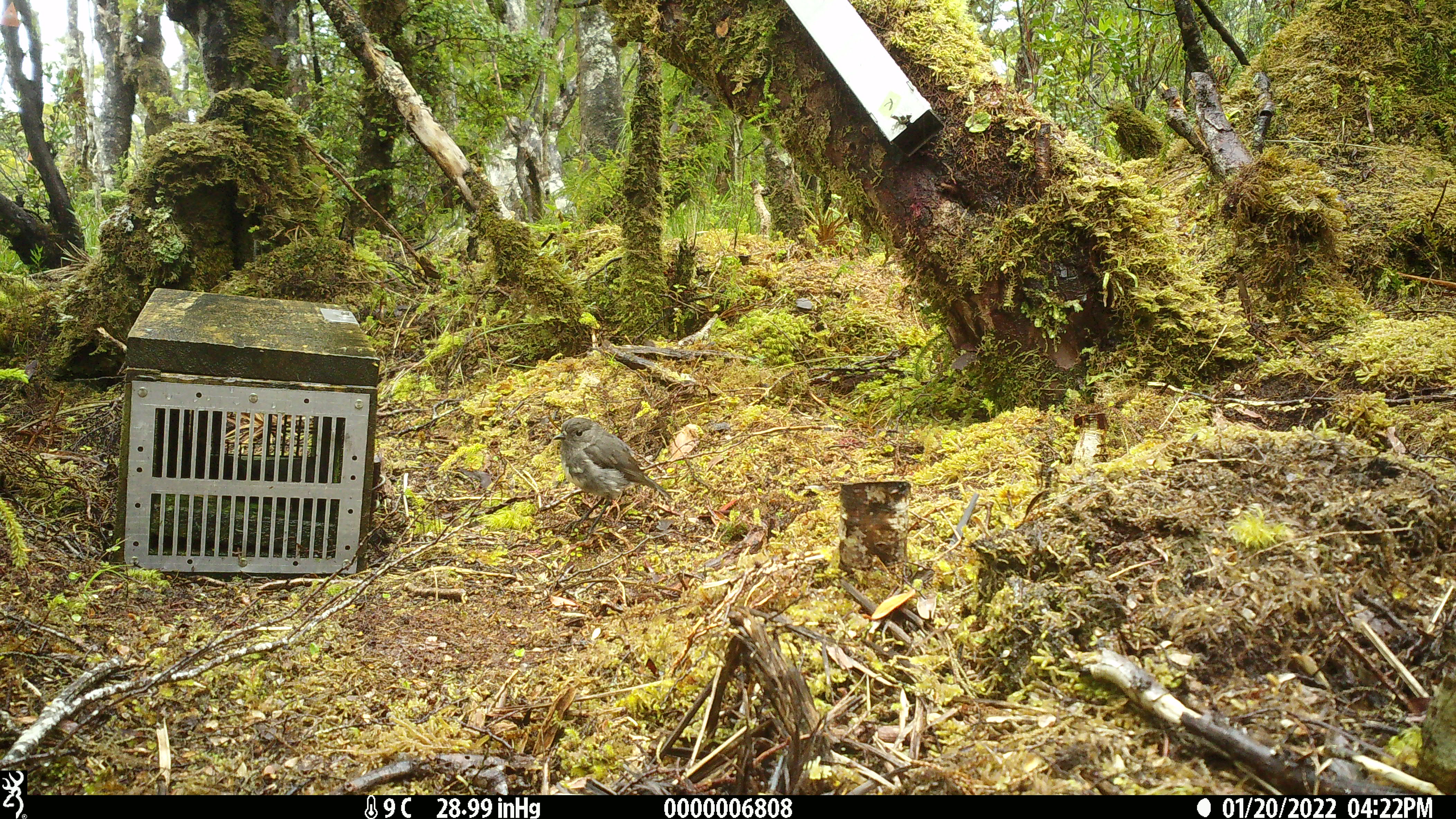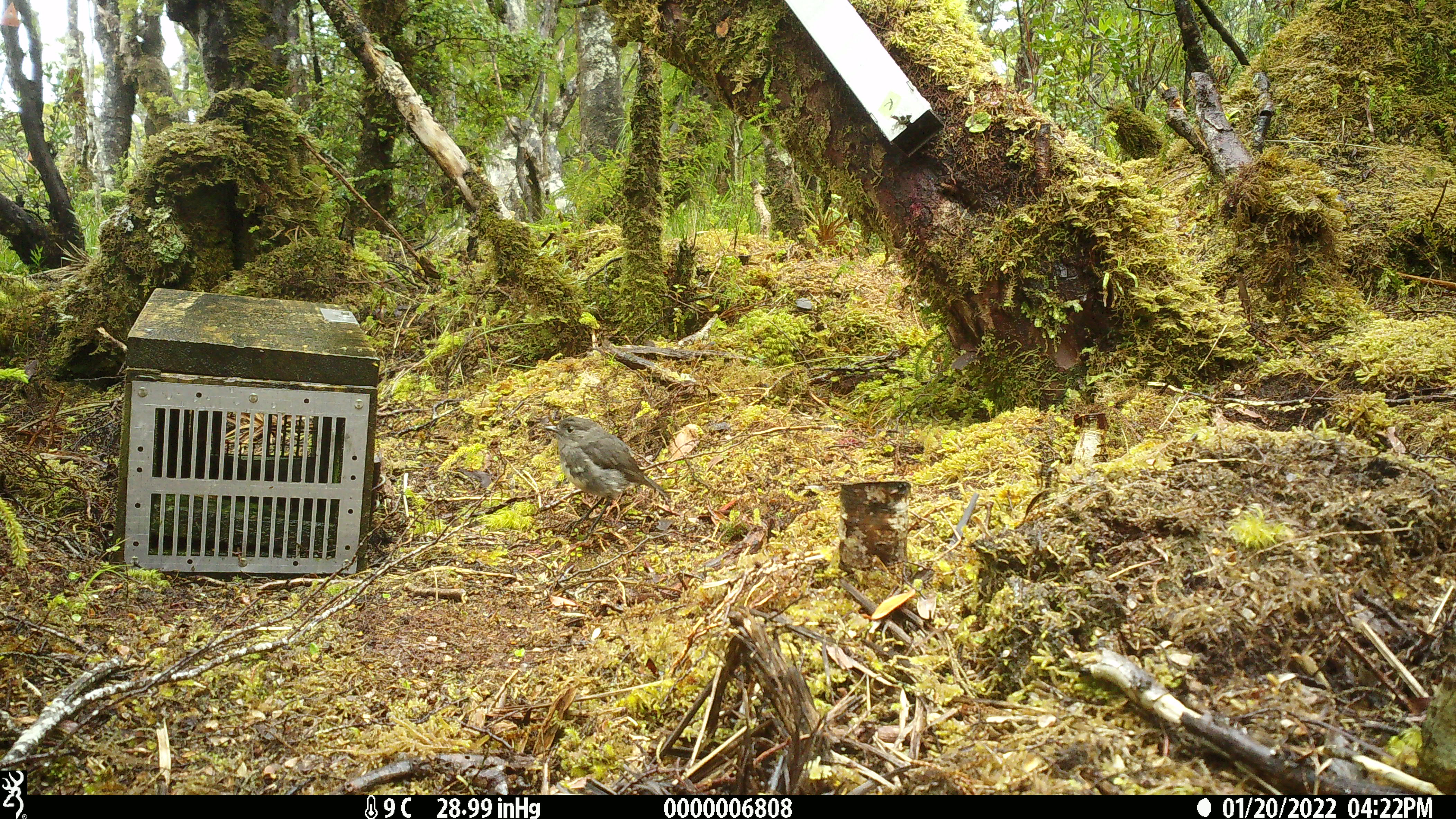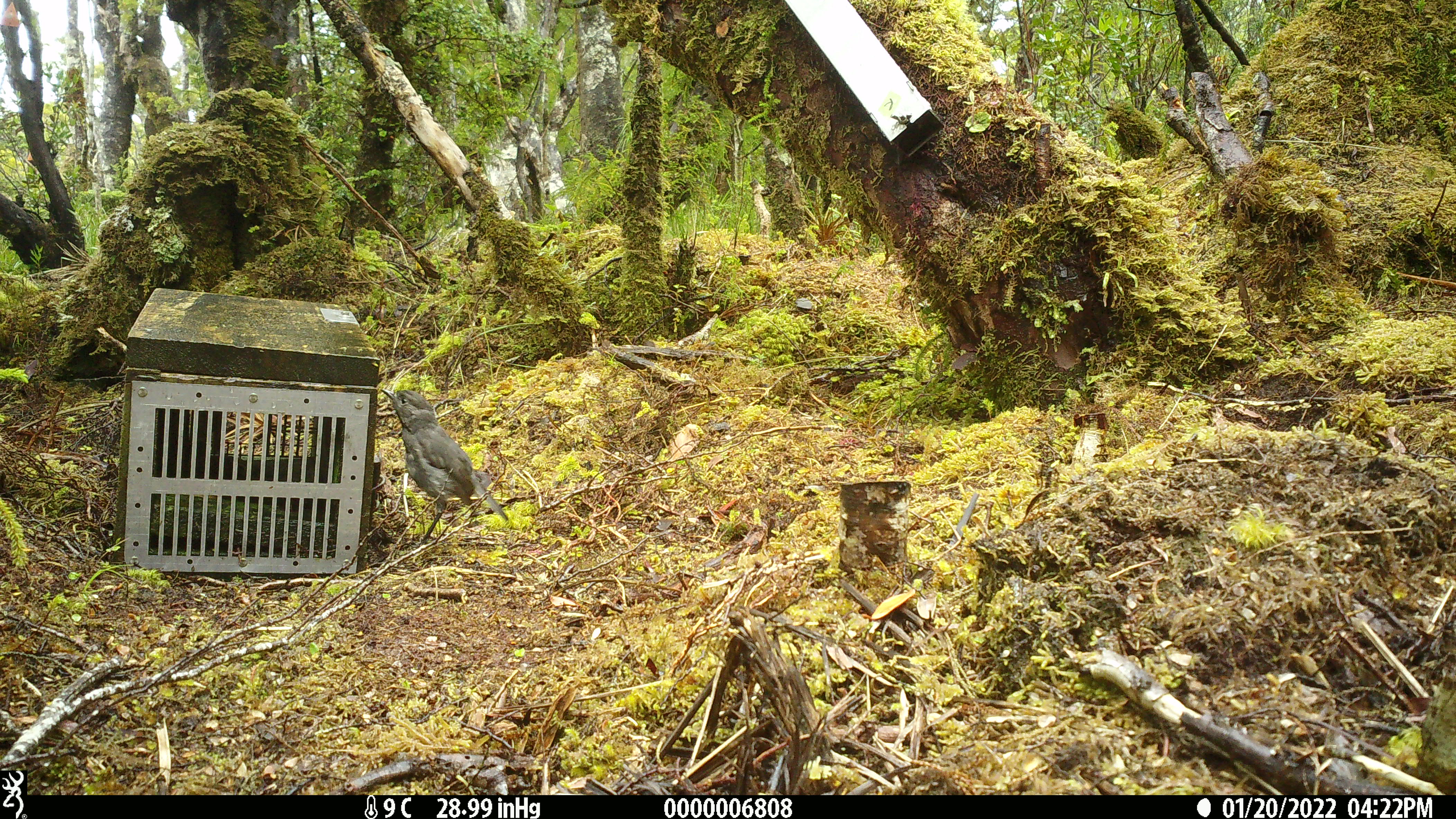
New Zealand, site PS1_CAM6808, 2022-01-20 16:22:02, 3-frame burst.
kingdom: Animalia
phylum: Chordata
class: Aves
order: Passeriformes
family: Petroicidae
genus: Petroica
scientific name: Petroica australis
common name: new zealand robin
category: robin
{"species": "robin (new zealand robin) (Petroica australis)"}